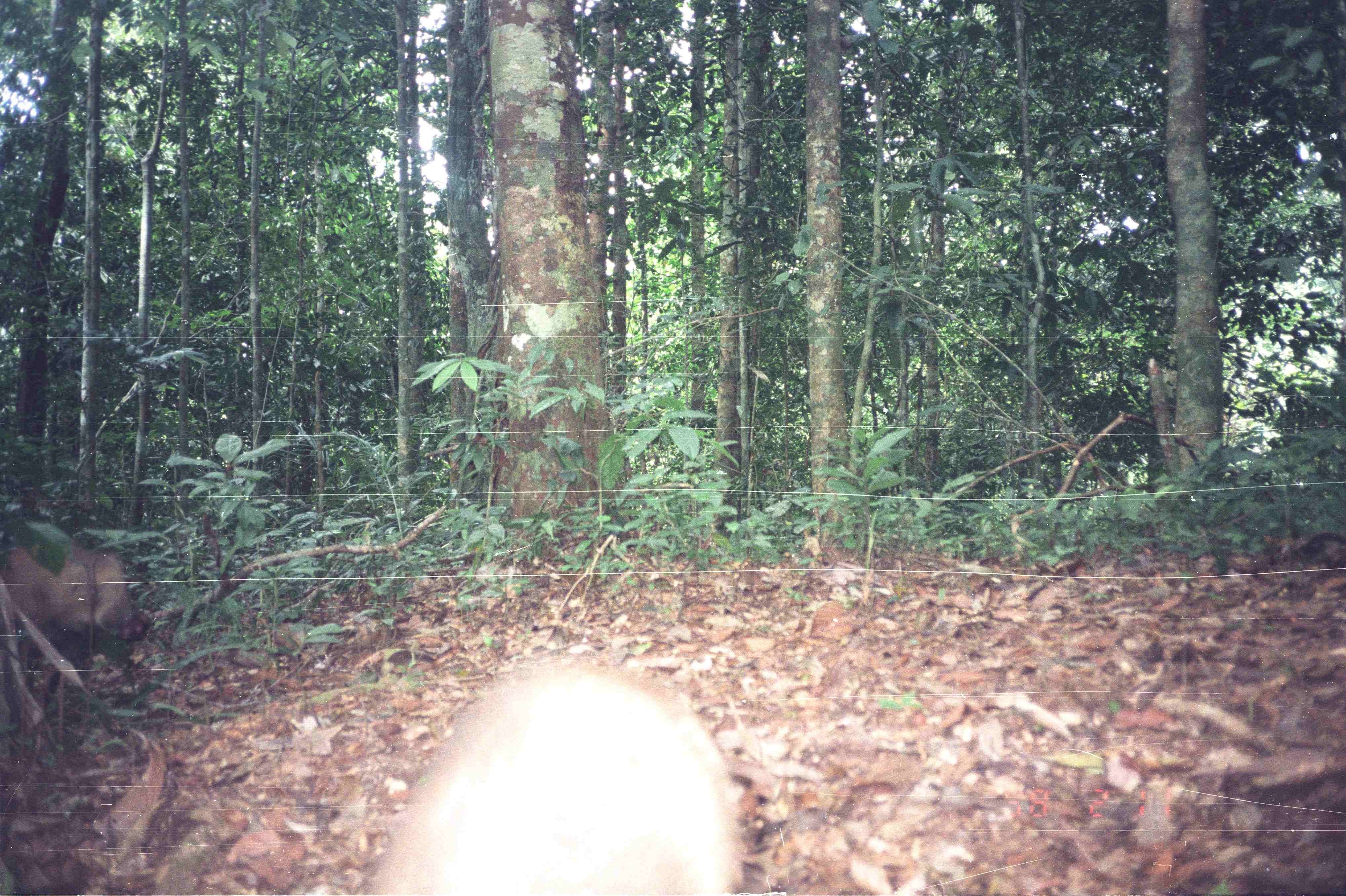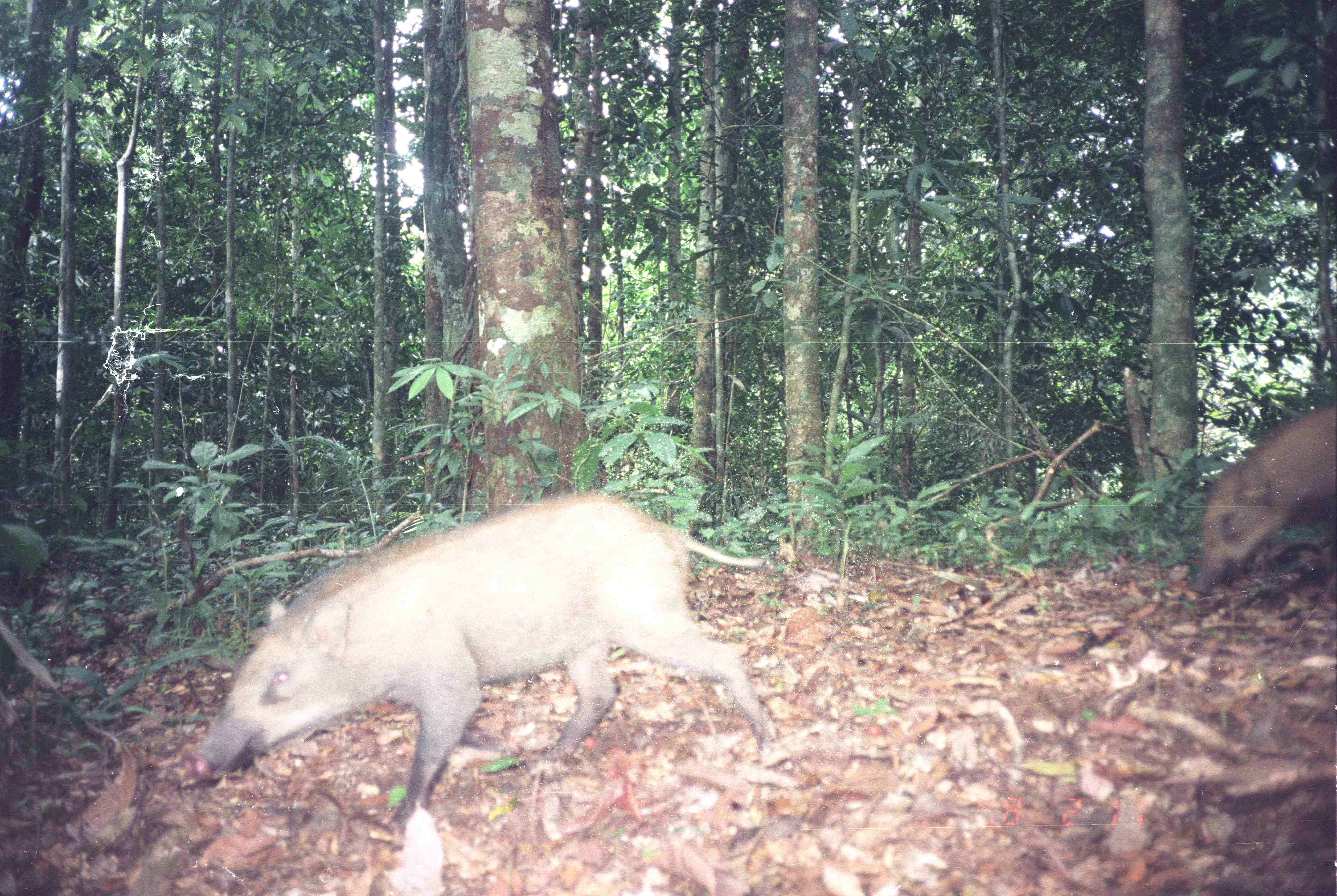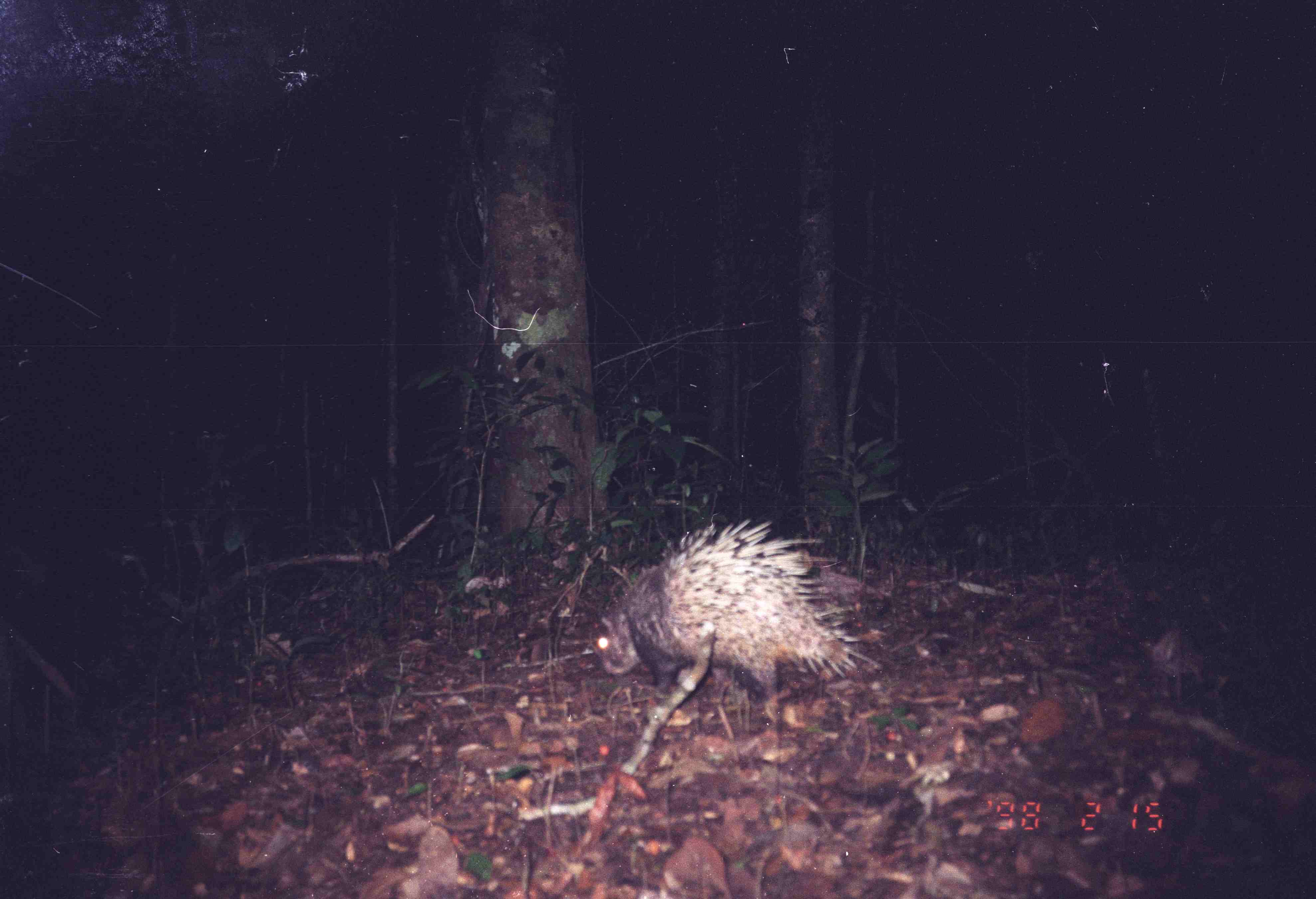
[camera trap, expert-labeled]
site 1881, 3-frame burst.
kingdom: Animalia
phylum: Chordata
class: Mammalia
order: Artiodactyla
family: Suidae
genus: Sus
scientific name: Sus scrofa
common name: wild boar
Sus scrofa (wild boar), count 2.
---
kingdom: Animalia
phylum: Chordata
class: Mammalia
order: Rodentia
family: Hystricidae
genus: Hystrix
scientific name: Hystrix brachyura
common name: east asian porcupine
Hystrix brachyura (east asian porcupine), count 1.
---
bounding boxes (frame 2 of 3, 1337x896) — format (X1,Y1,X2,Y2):
sus scrofa: (182,492,777,830); (1185,406,1337,600)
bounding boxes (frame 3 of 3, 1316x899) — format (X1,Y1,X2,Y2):
hystrix brachyura: (590,514,885,724)